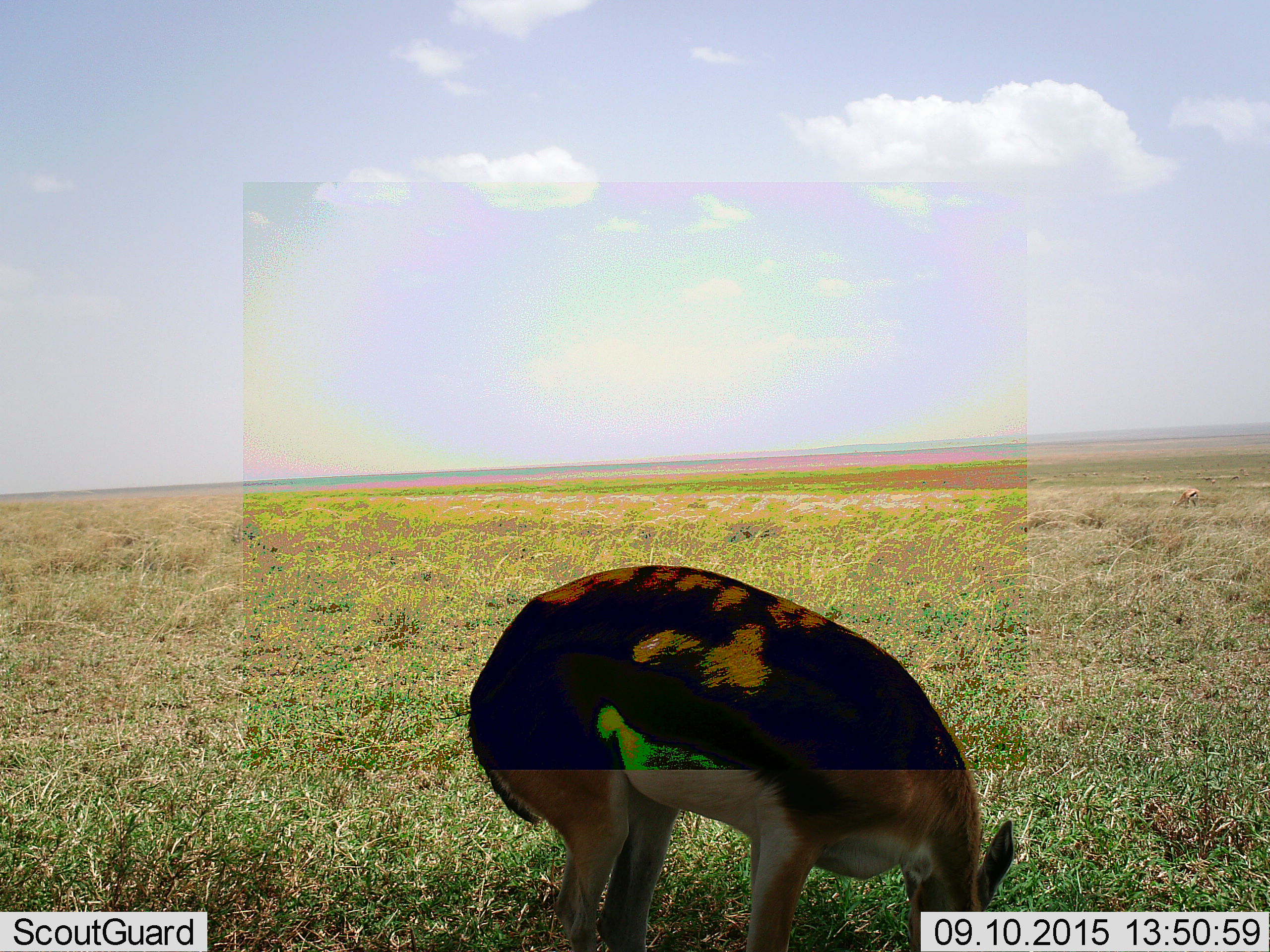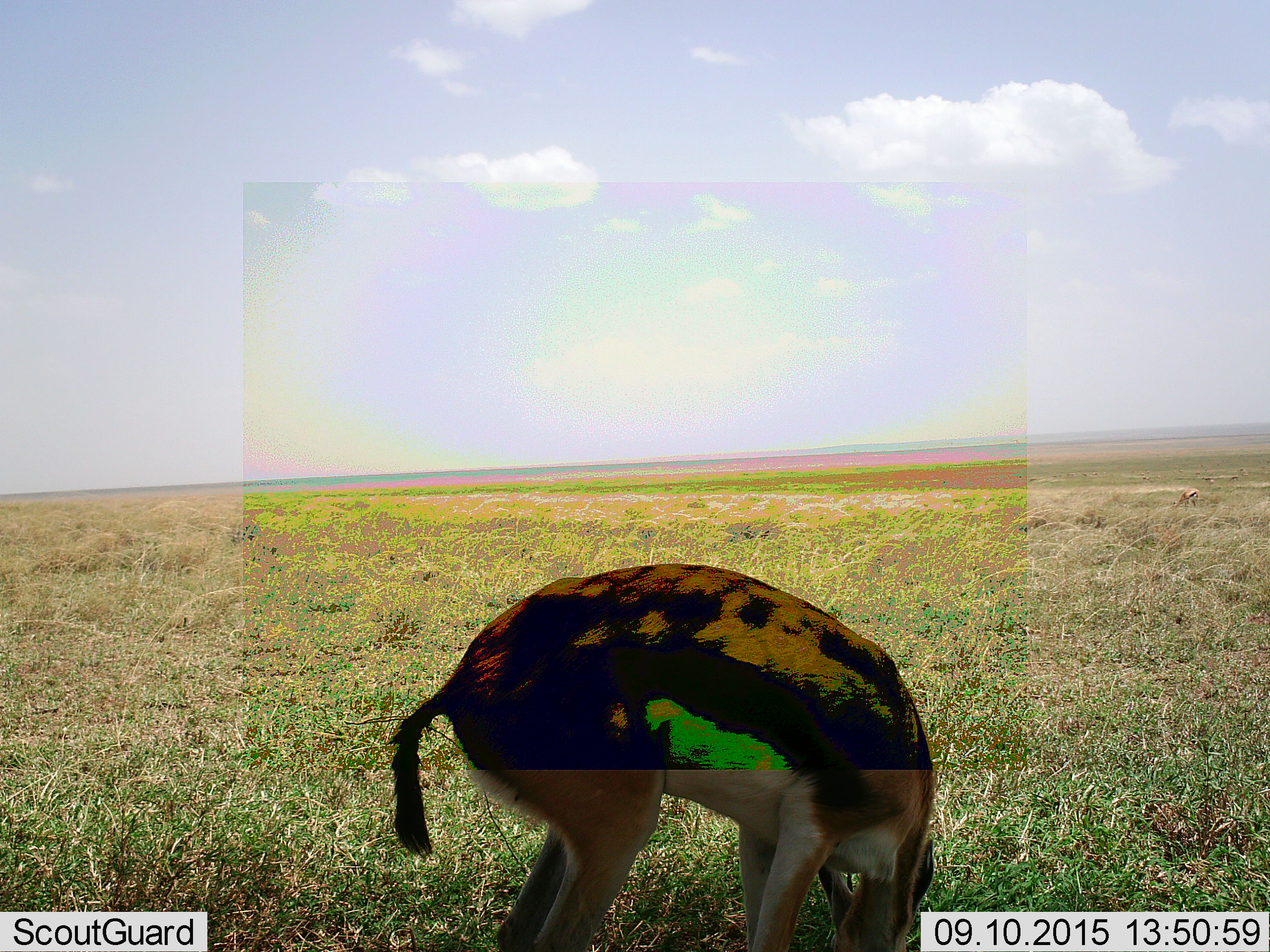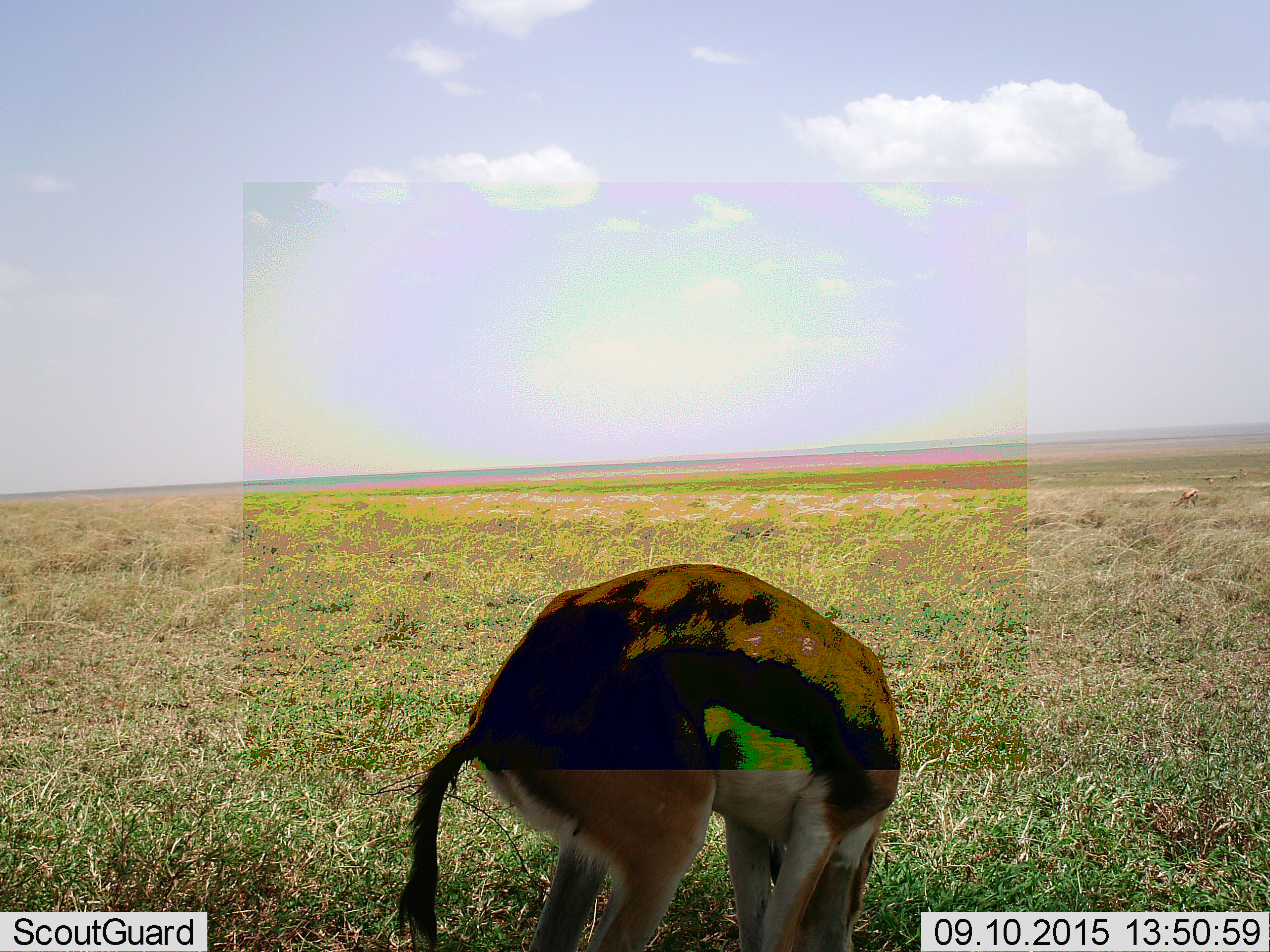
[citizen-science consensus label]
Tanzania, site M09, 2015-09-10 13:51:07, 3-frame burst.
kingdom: Animalia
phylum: Chordata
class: Mammalia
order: Artiodactyla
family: Bovidae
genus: Eudorcas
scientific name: Eudorcas thomsonii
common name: thomson's gazelle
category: gazellethomsons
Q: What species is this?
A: Gazellethomsons (thomson's gazelle) (Eudorcas thomsonii).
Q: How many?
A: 1.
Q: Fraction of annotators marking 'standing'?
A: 33%.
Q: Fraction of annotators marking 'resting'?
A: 0%.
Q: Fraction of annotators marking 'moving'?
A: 0%.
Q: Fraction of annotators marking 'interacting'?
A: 0%.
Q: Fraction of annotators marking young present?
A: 0%.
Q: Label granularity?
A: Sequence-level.